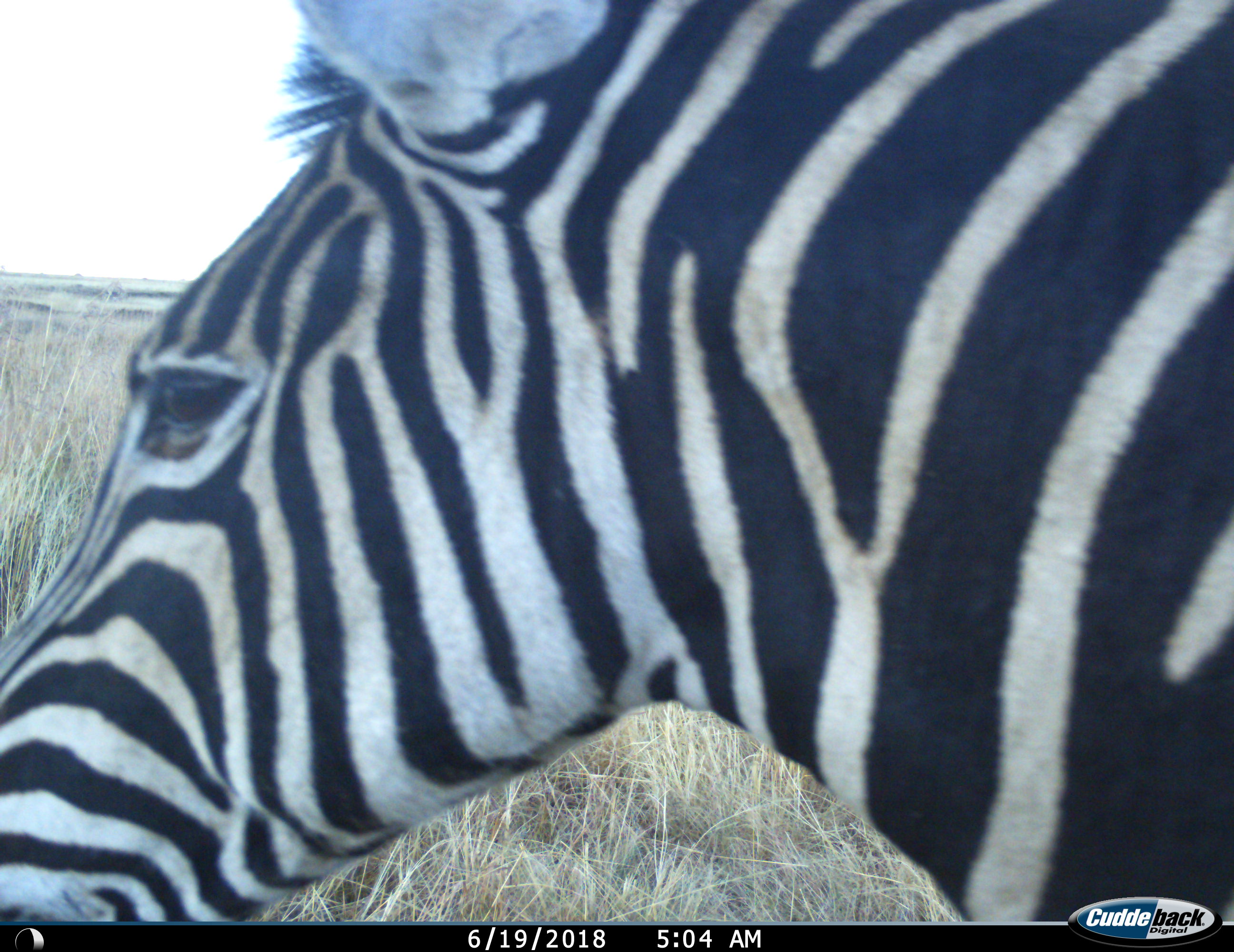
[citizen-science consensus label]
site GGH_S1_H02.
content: unidentified animal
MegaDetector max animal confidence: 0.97